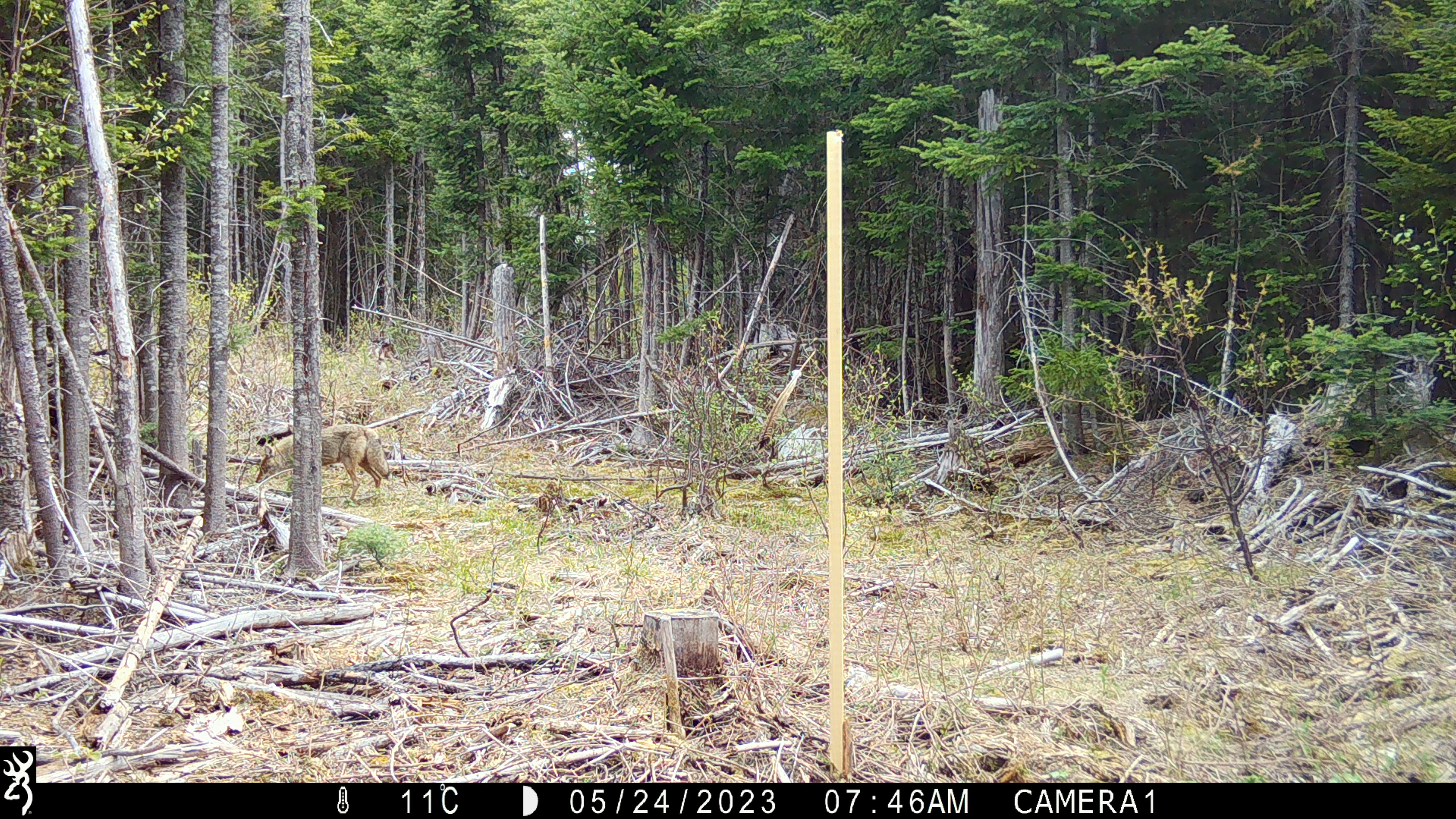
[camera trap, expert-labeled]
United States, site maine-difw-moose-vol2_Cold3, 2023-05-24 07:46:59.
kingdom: Animalia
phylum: Chordata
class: Mammalia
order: Carnivora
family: Canidae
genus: Canis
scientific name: Canis latrans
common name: coyote